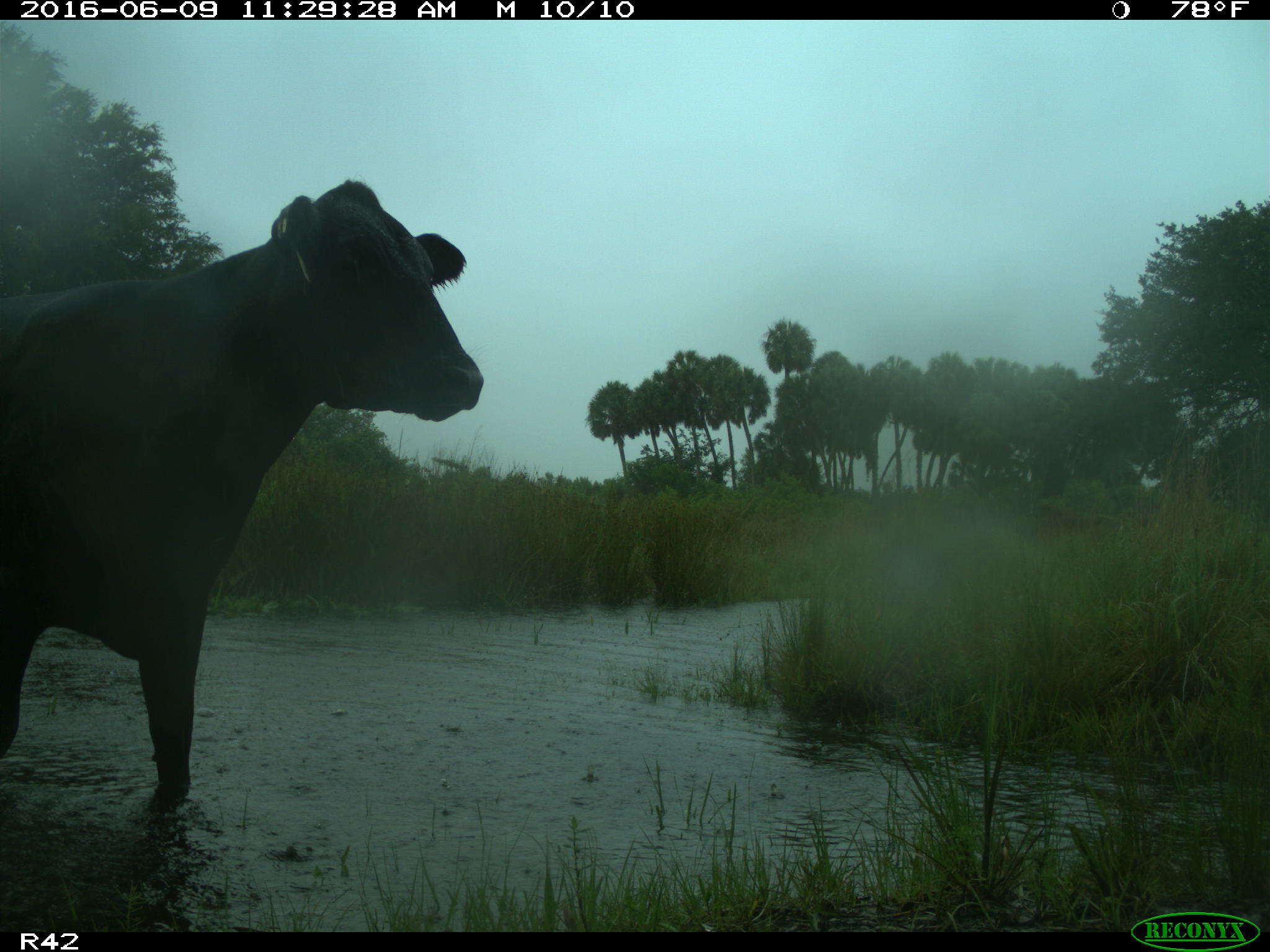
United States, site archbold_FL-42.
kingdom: Animalia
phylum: Chordata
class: Mammalia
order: Artiodactyla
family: Bovidae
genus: Bos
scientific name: Bos taurus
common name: domestic cow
Bos taurus (domestic cow).